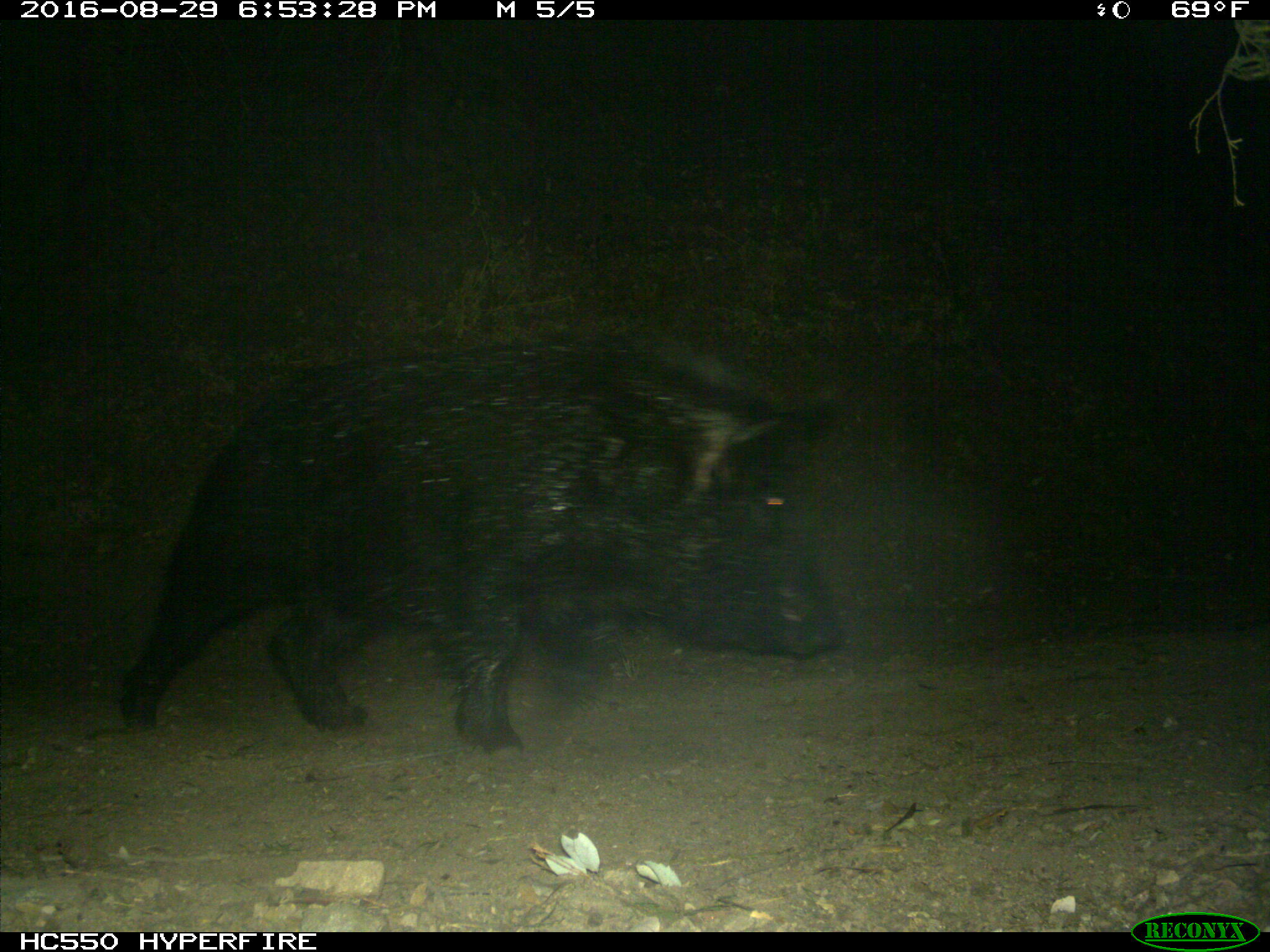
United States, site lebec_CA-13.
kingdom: Animalia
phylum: Chordata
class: Mammalia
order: Artiodactyla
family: Suidae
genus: Sus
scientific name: Sus scrofa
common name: wild boar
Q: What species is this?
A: Sus scrofa (wild boar).